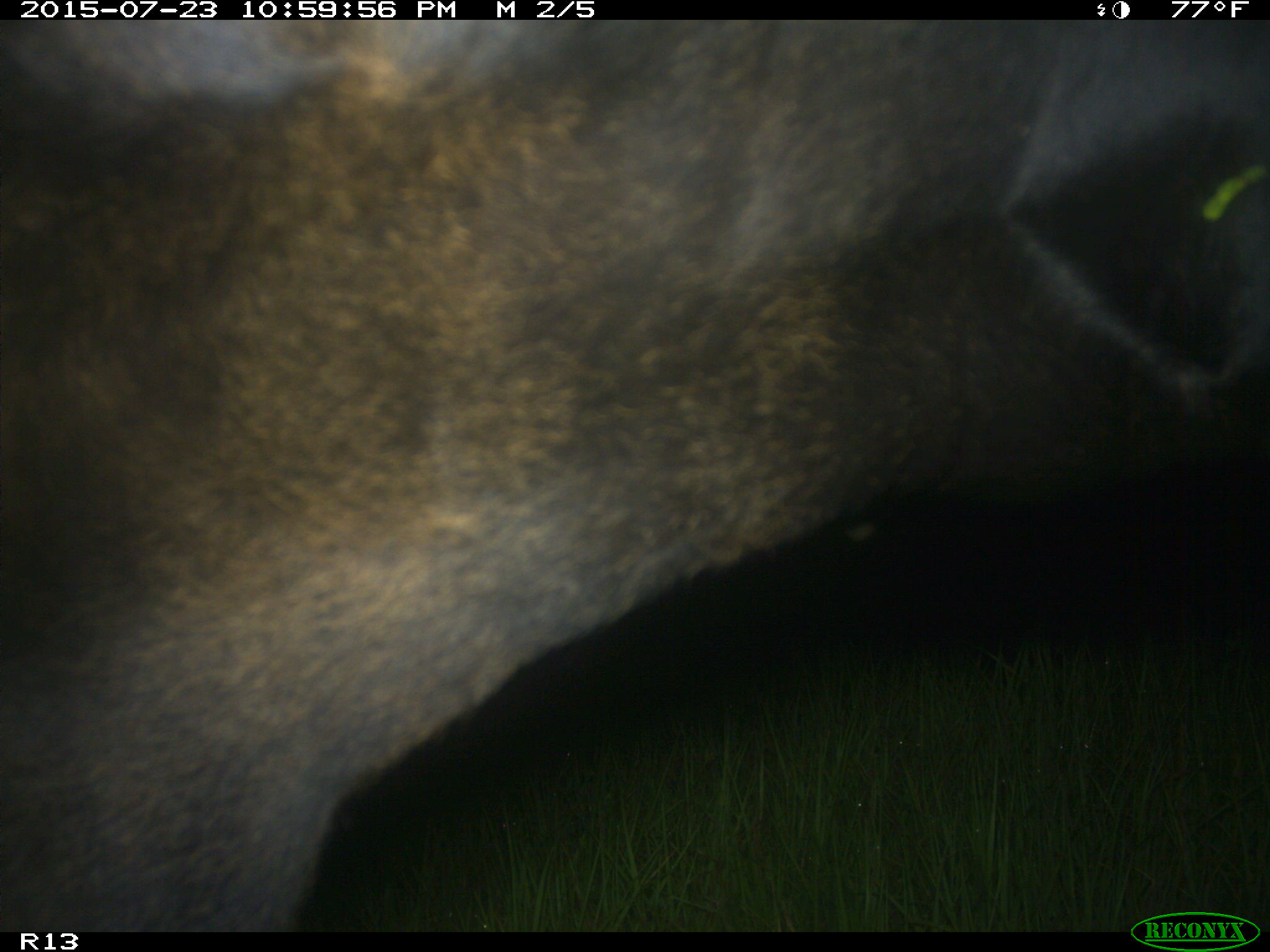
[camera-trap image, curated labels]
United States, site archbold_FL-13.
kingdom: Animalia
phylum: Chordata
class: Mammalia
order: Artiodactyla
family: Bovidae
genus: Bos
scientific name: Bos taurus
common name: domestic cow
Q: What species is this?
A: Bos taurus (domestic cow).